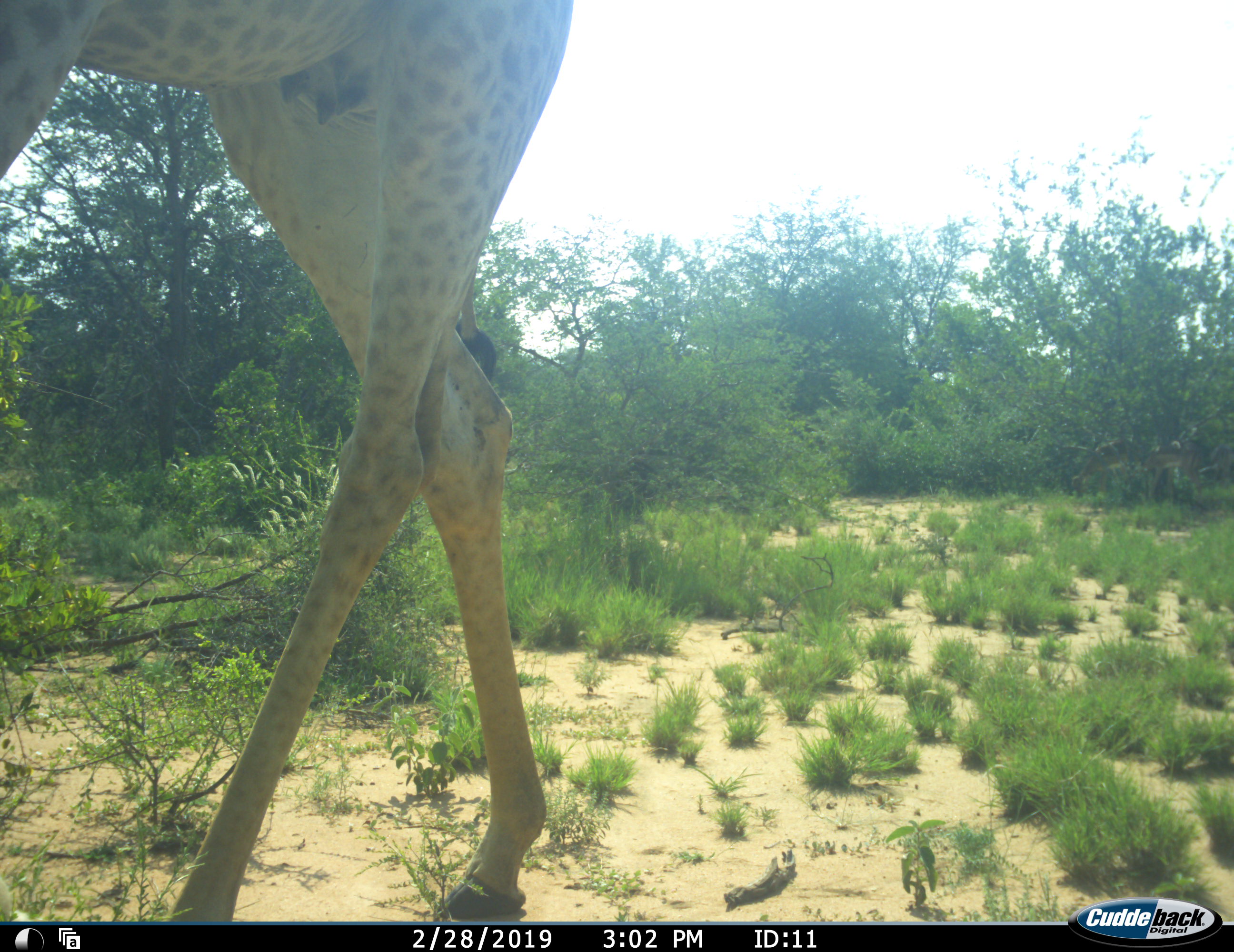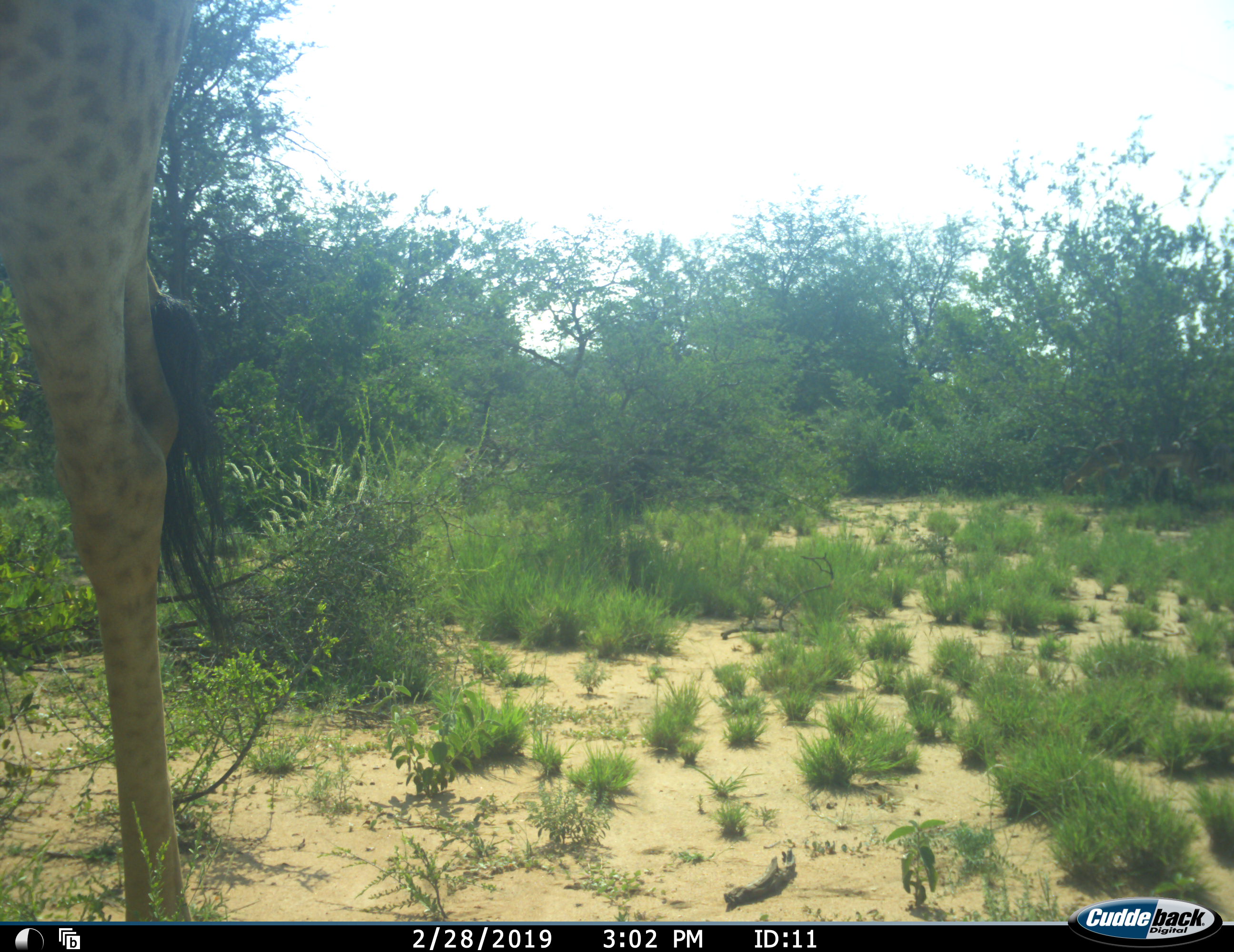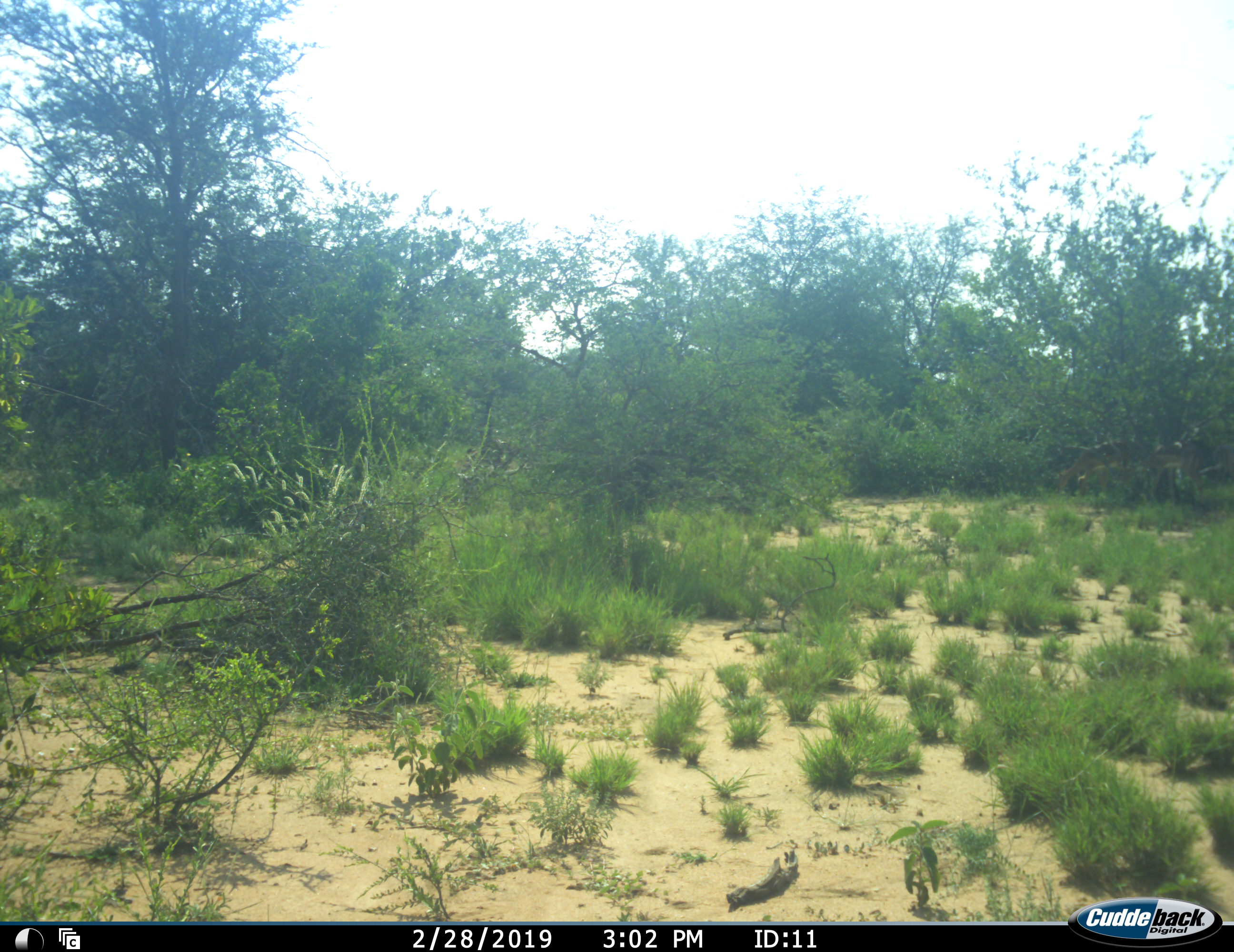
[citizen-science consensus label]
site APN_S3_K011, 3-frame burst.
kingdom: Animalia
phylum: Chordata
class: Mammalia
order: Artiodactyla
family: Giraffidae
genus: Giraffa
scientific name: Giraffa camelopardalis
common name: giraffe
Giraffe (Giraffa camelopardalis), count 1. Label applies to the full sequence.